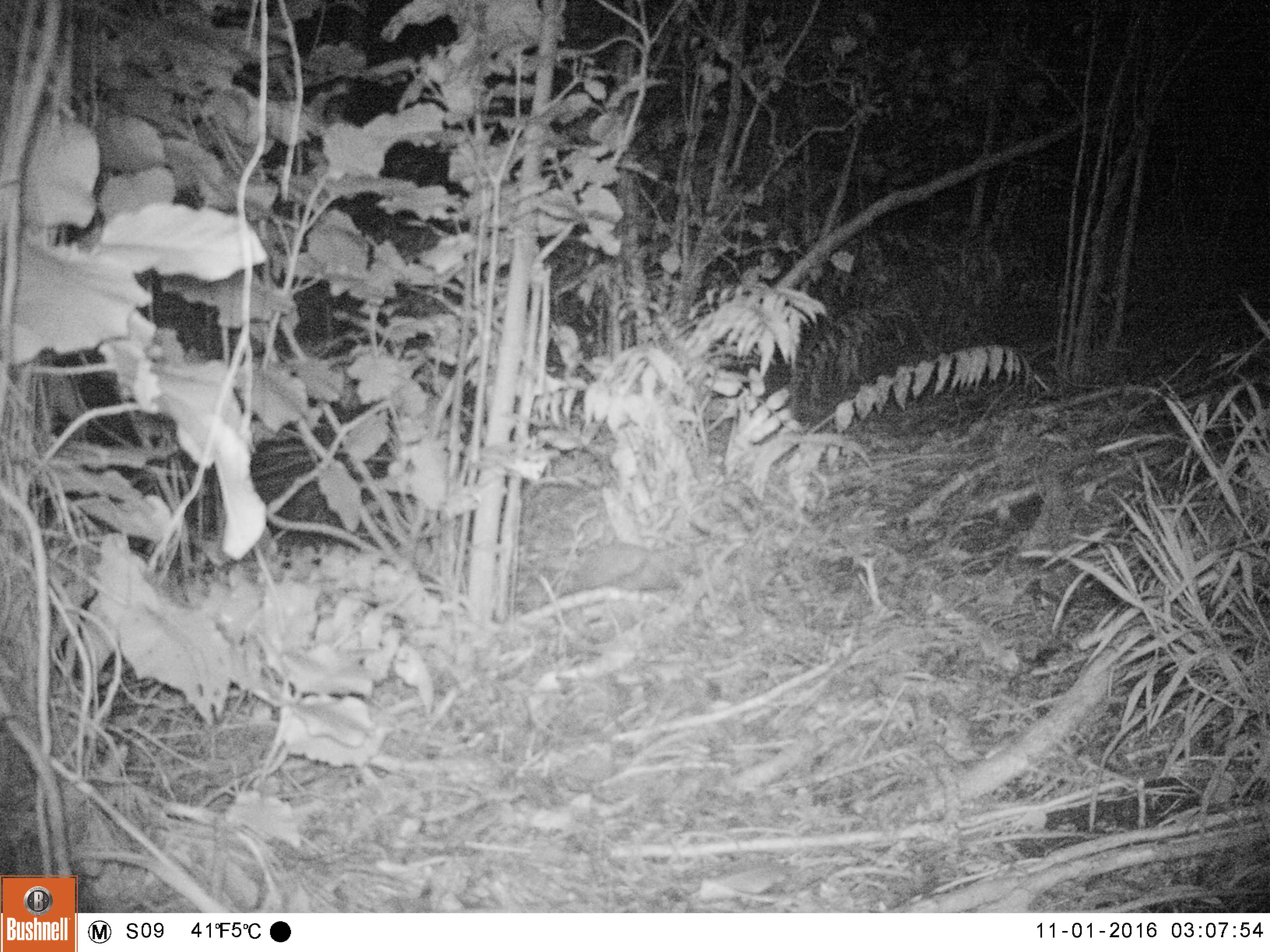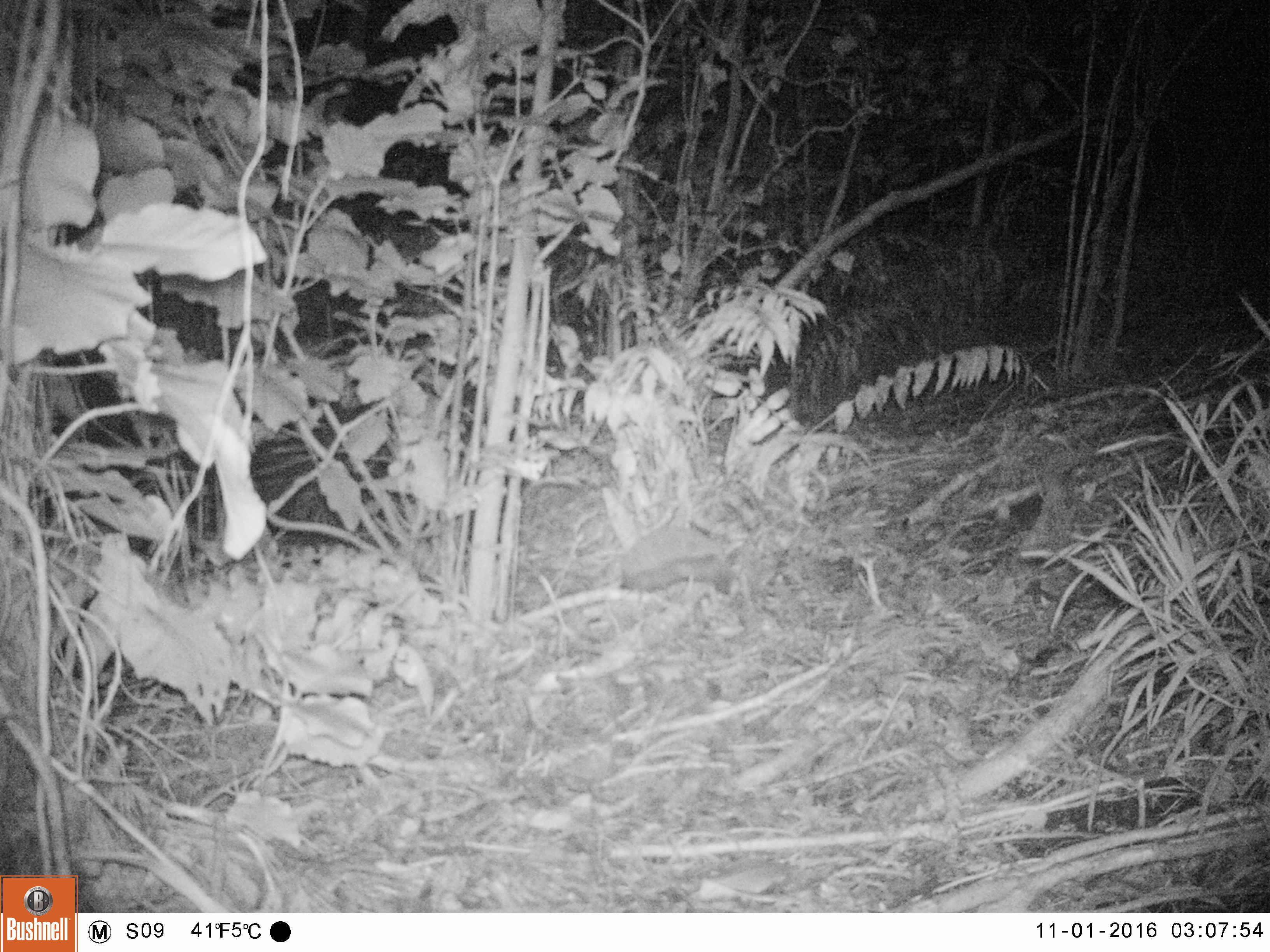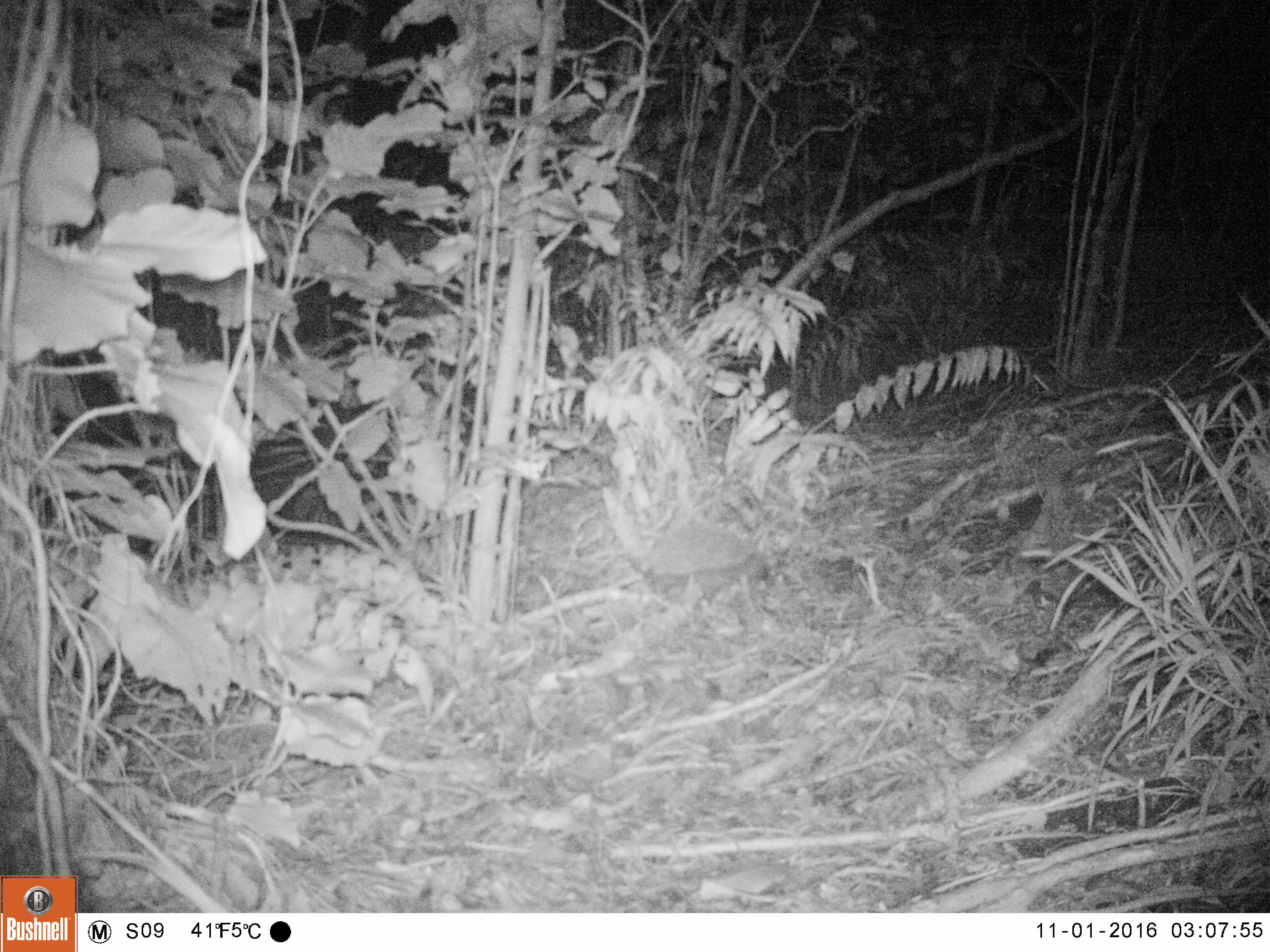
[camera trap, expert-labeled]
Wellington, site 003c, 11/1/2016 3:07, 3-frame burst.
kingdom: Animalia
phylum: Chordata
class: Mammalia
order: Eulipotyphla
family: Erinaceidae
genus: Erinaceus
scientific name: Erinaceus europaeus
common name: hedgehog